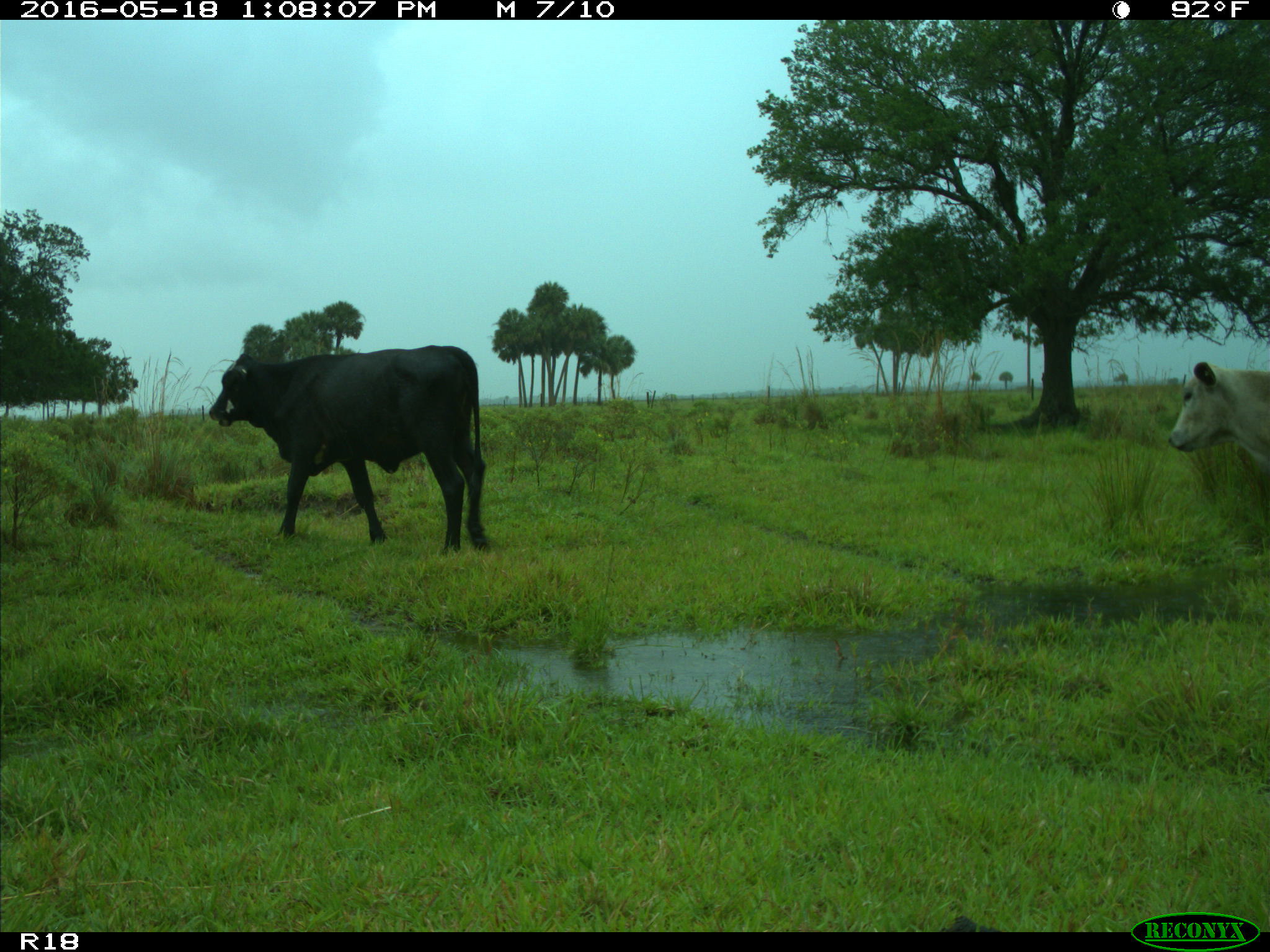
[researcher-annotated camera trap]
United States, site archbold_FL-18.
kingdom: Animalia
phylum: Chordata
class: Mammalia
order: Artiodactyla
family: Bovidae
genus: Bos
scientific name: Bos taurus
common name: domestic cow